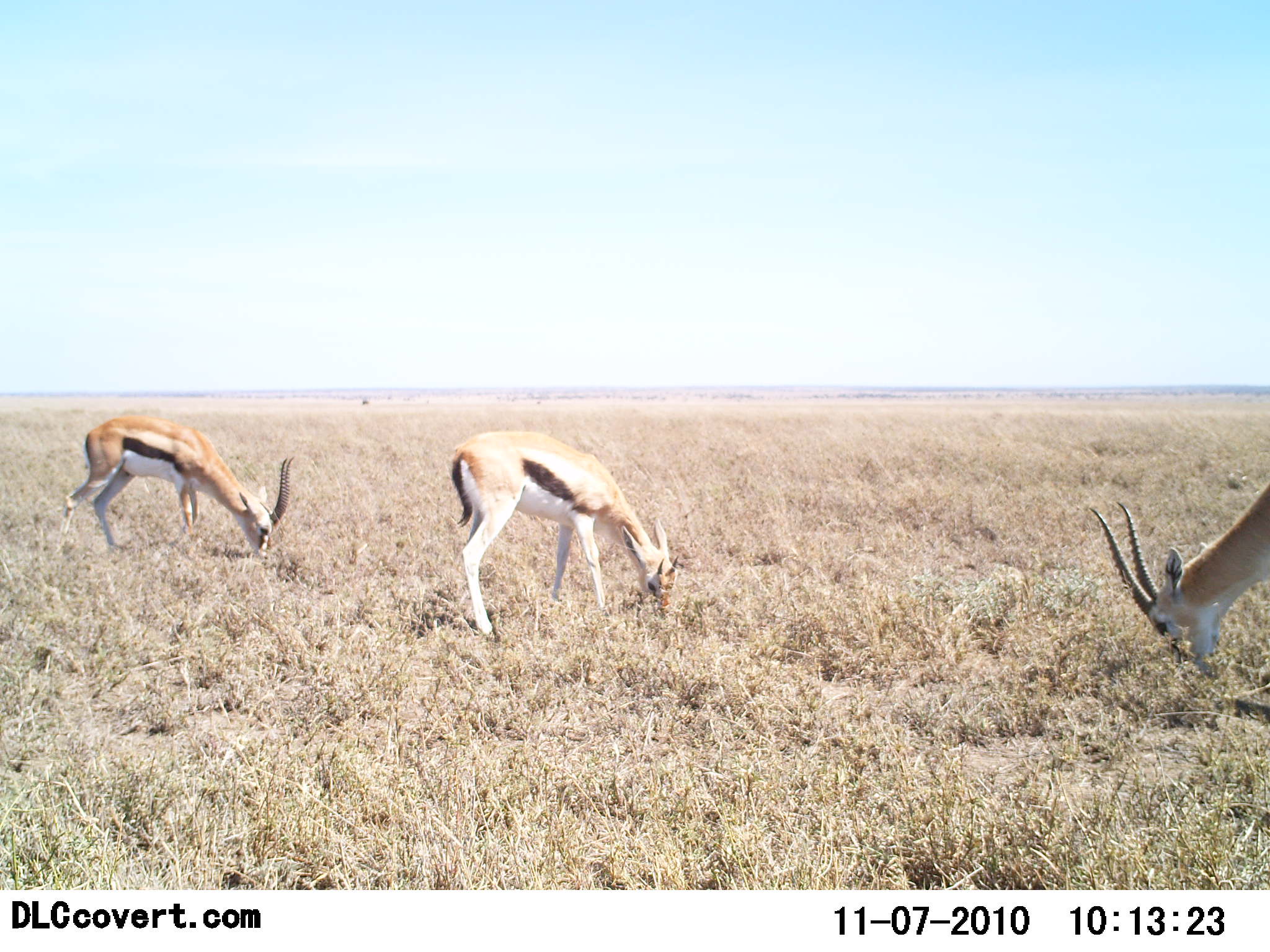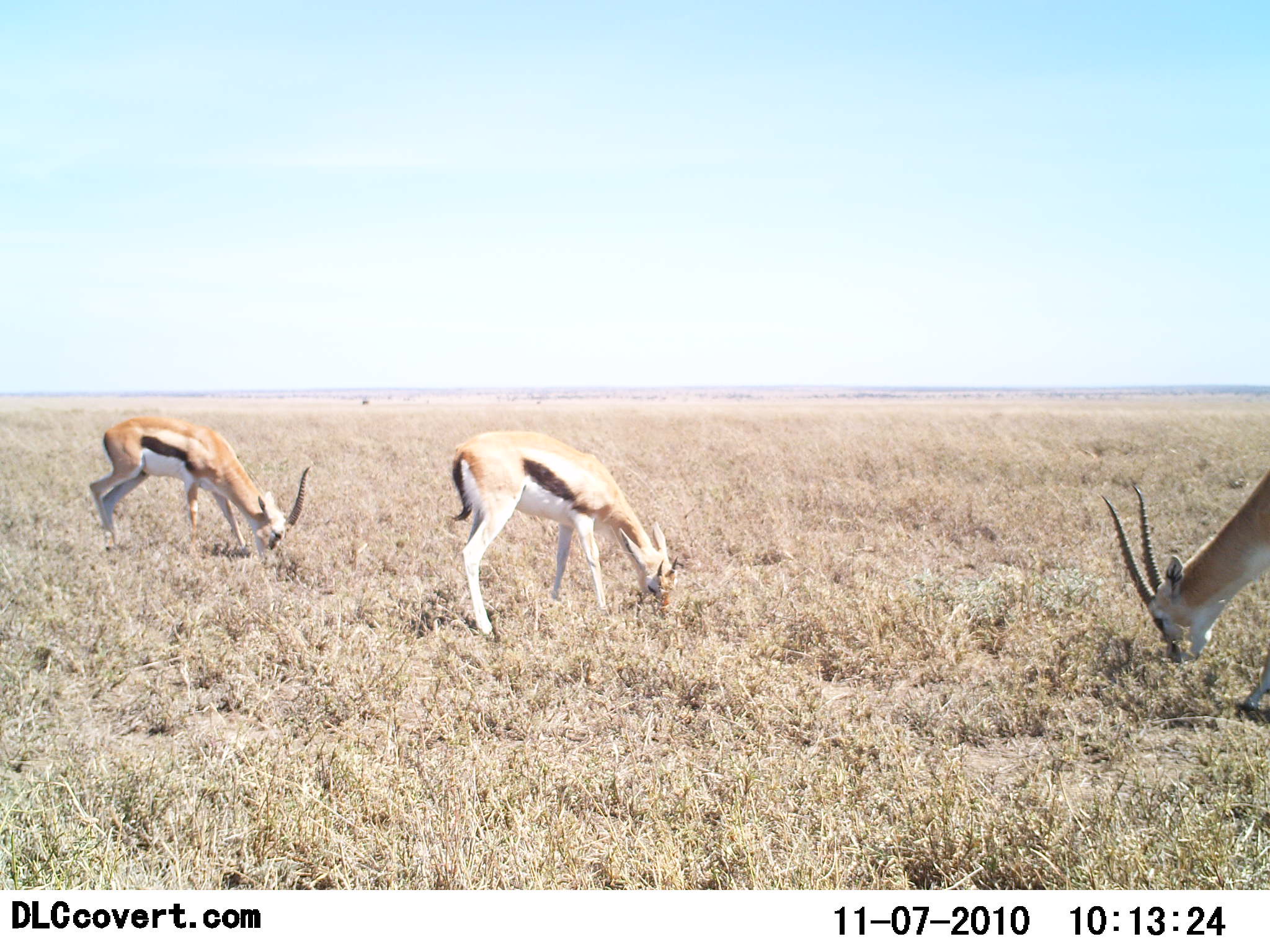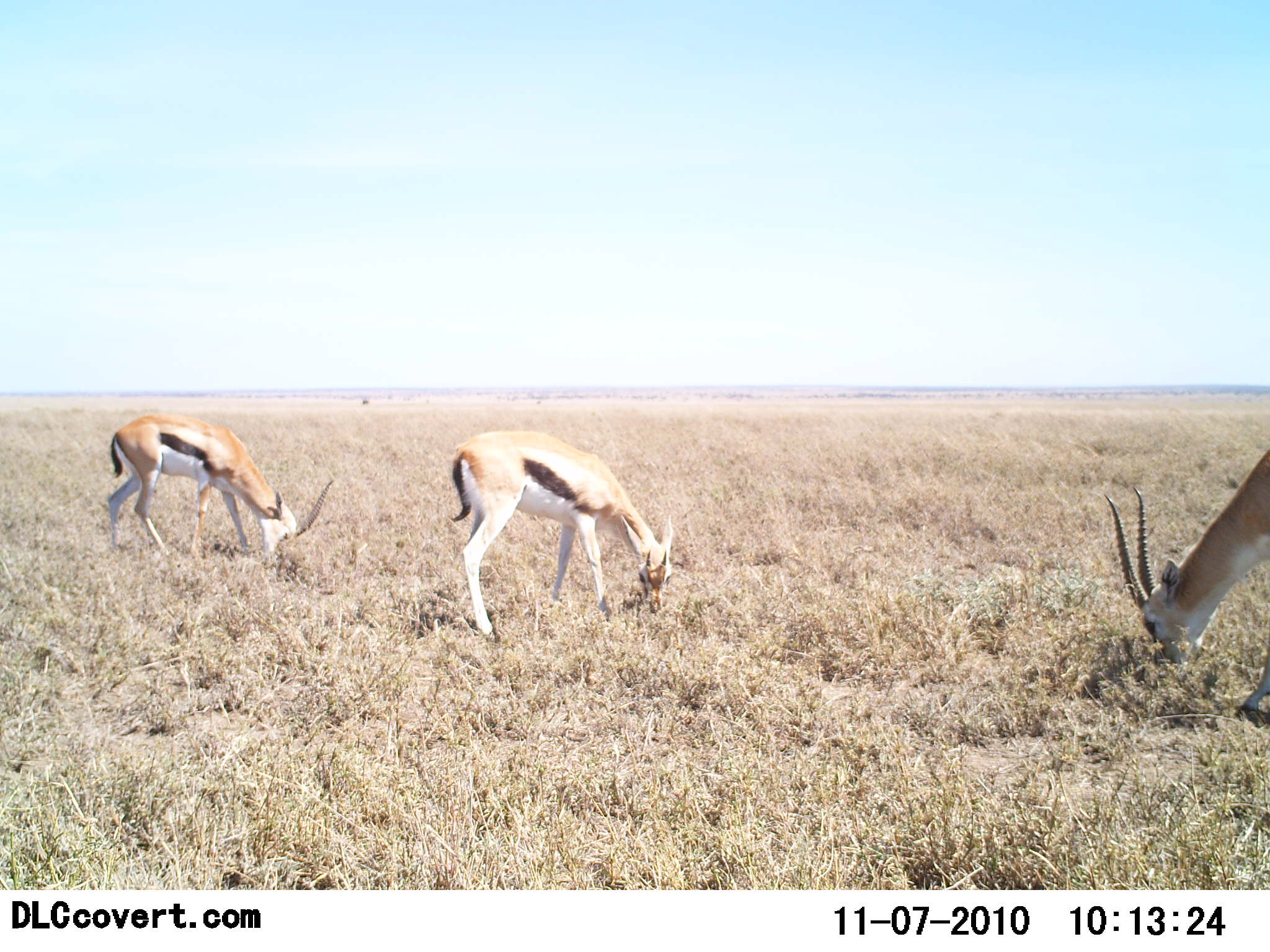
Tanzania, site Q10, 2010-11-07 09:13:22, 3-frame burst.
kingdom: Animalia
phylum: Chordata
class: Mammalia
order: Artiodactyla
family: Bovidae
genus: Eudorcas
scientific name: Eudorcas thomsonii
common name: thomson's gazelle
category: gazellethomsons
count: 3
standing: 18%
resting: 0%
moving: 0%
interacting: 0%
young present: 0%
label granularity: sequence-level